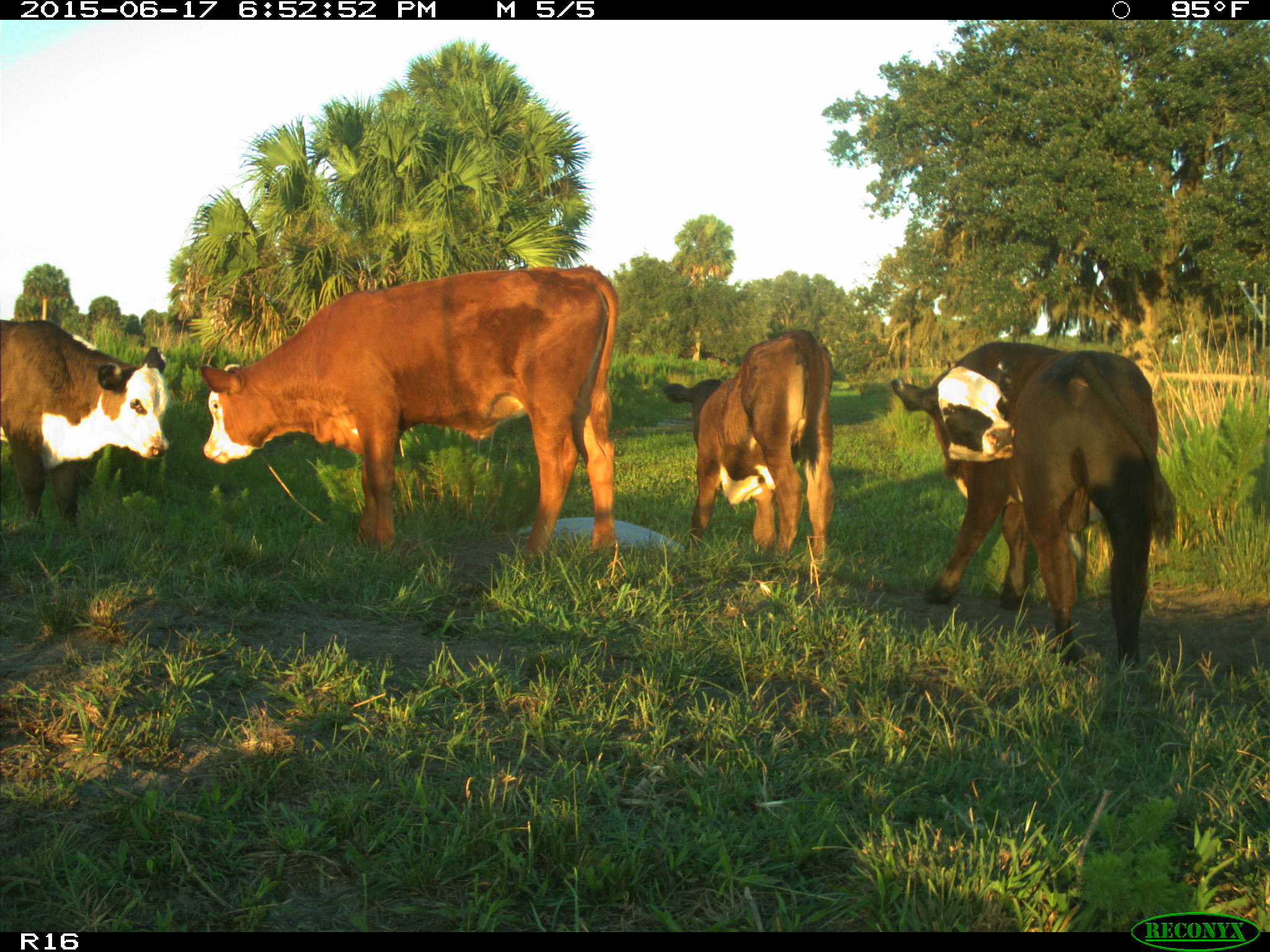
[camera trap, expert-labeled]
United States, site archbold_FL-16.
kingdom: Animalia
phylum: Chordata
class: Mammalia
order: Artiodactyla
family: Bovidae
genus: Bos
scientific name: Bos taurus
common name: domestic cow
Bos taurus (domestic cow).